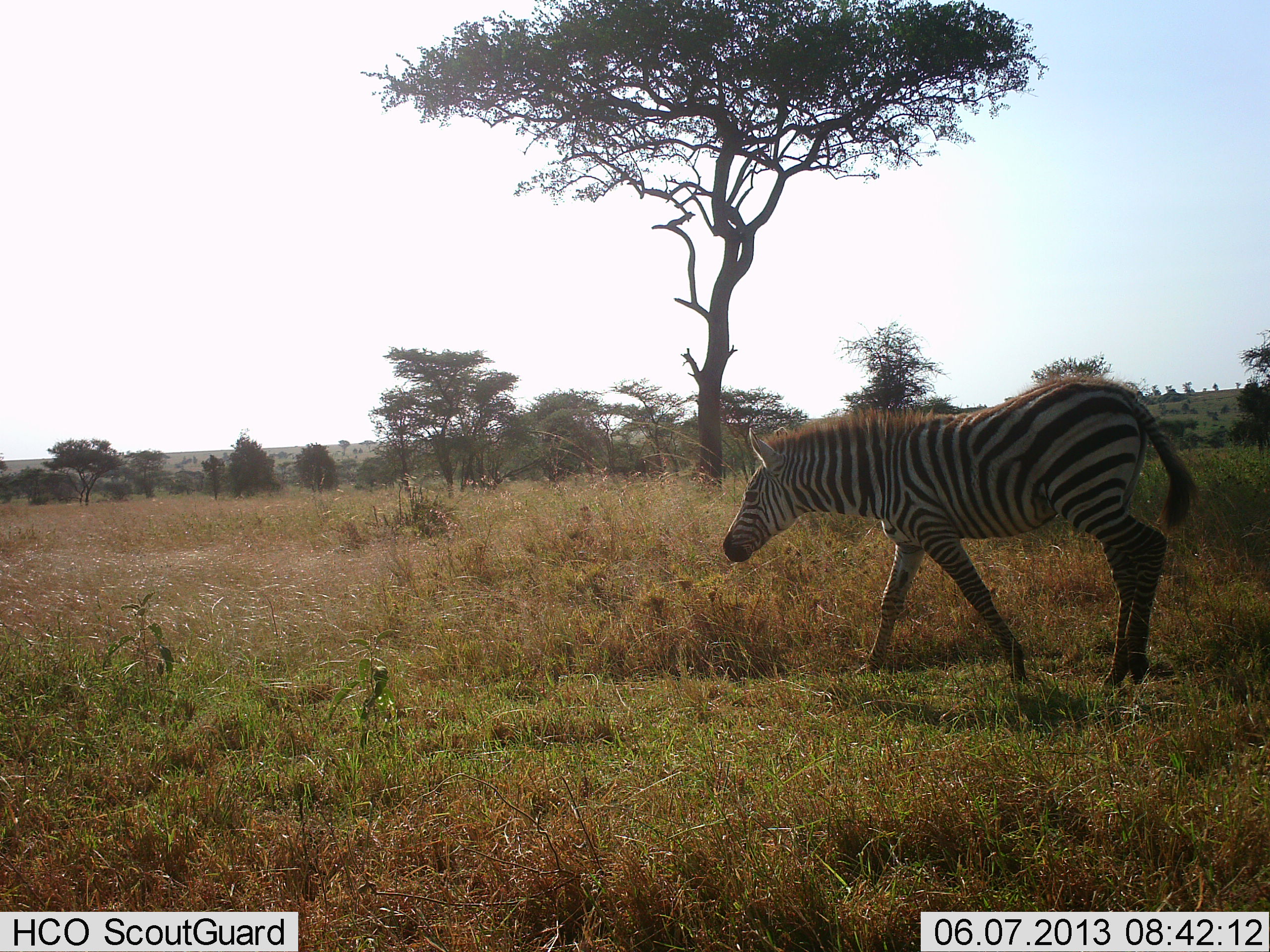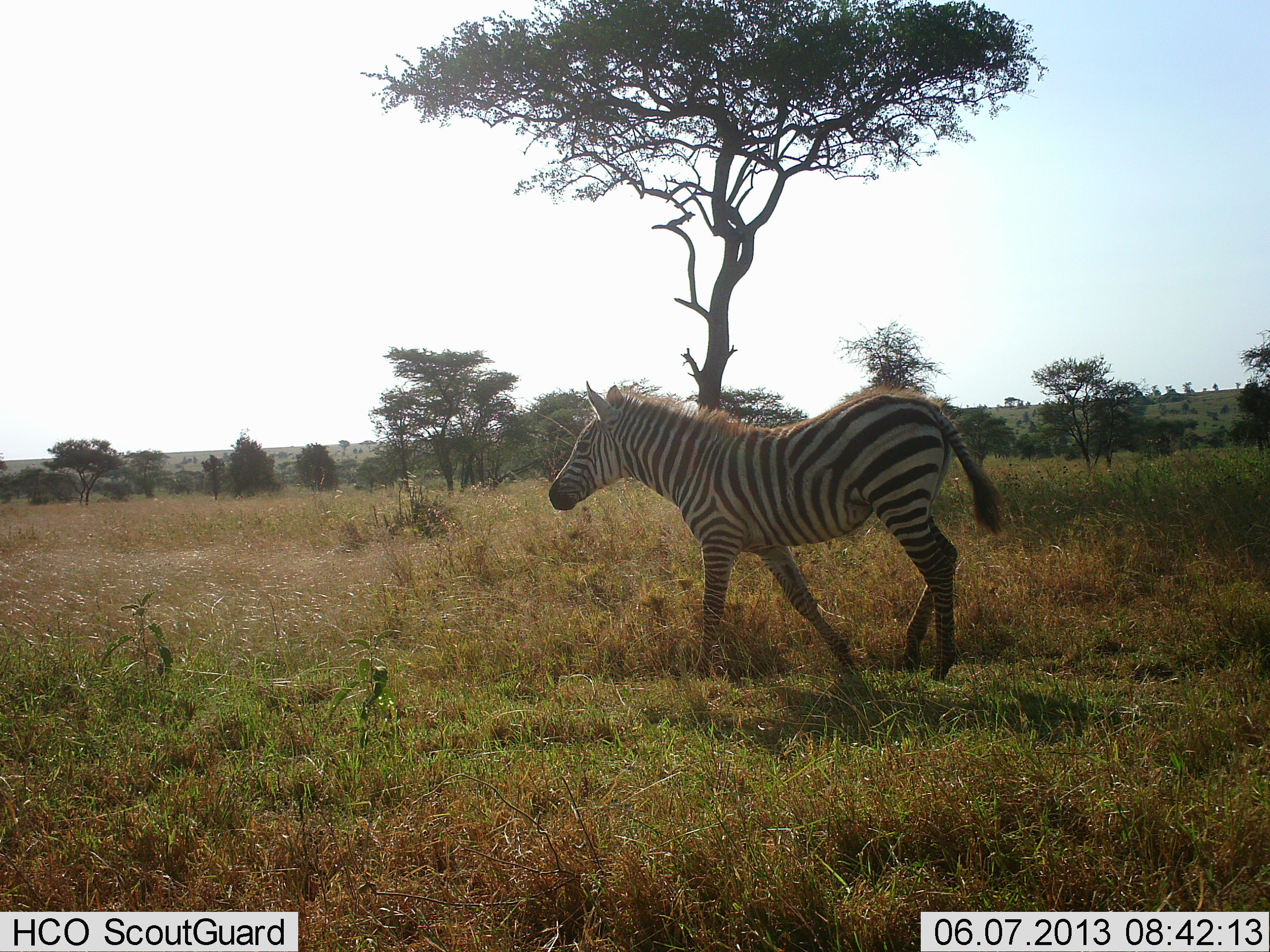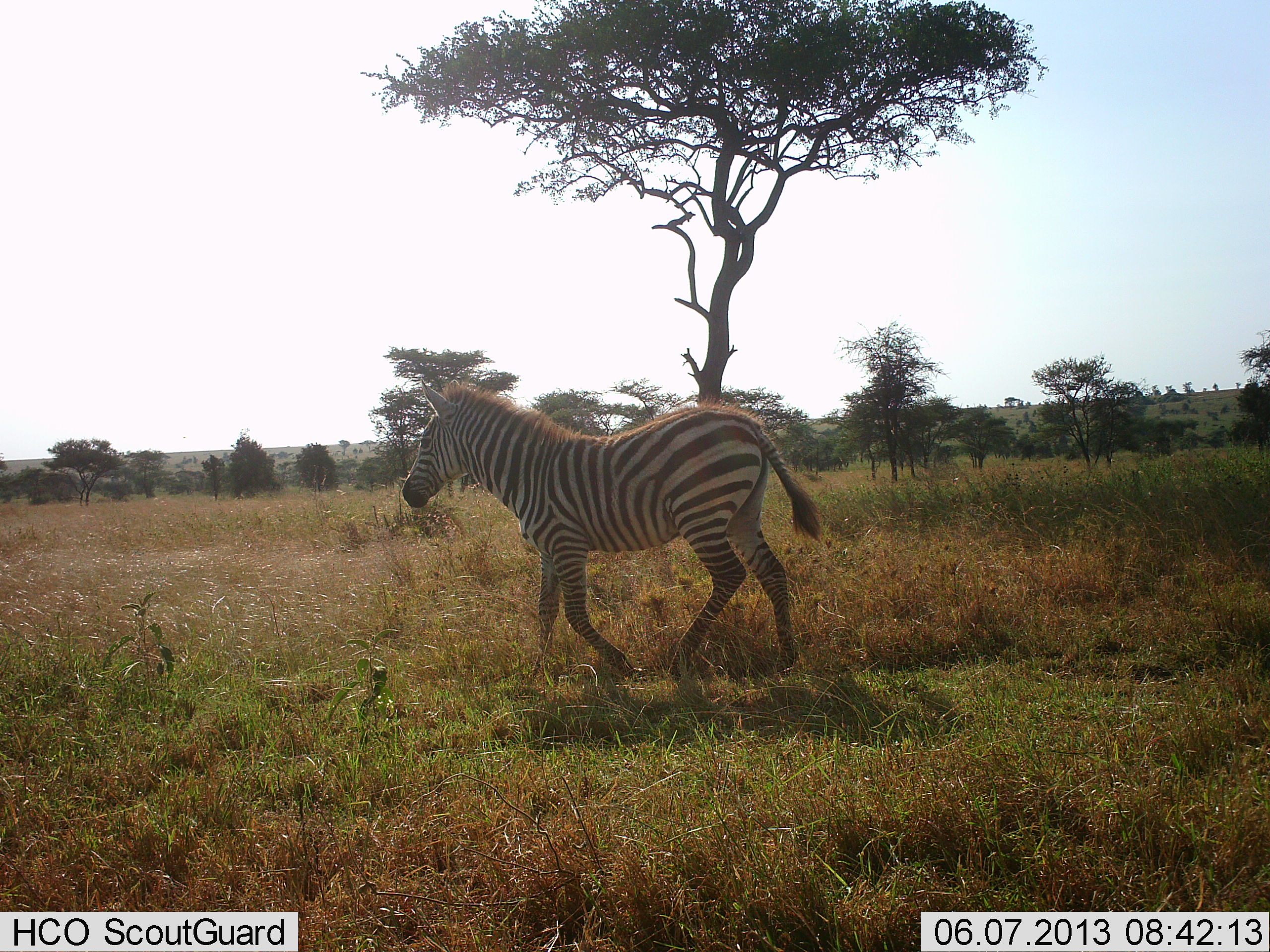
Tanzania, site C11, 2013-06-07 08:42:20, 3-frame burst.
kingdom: Animalia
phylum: Chordata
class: Mammalia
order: Perissodactyla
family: Equidae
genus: Equus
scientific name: Equus quagga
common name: plains zebra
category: zebra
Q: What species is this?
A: Zebra (plains zebra) (Equus quagga).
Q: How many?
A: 1.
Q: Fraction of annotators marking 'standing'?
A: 3%.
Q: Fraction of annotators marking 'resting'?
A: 0%.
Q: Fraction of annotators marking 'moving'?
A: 97%.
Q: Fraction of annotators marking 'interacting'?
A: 0%.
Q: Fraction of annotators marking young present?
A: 3%.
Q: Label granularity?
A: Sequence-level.